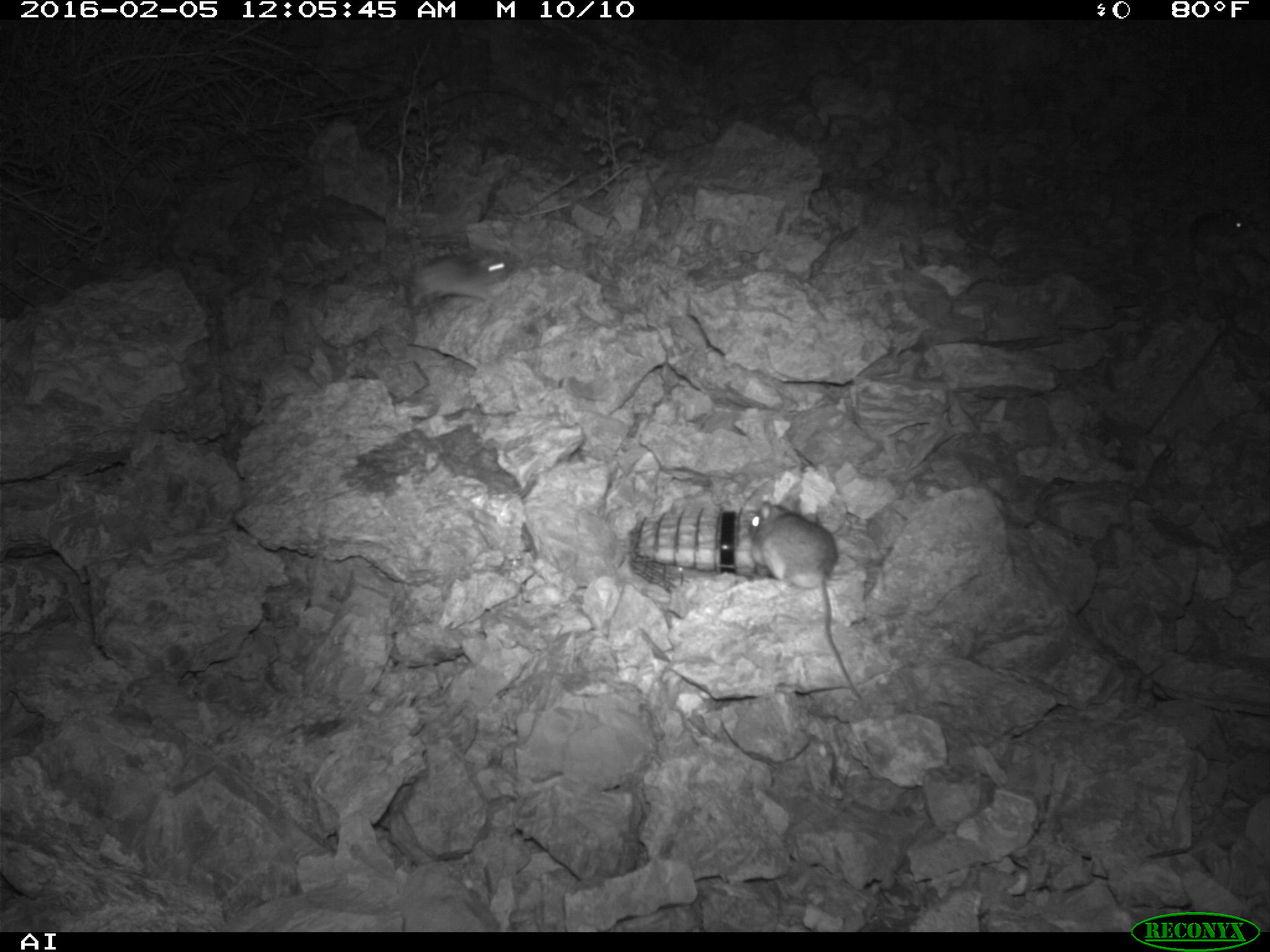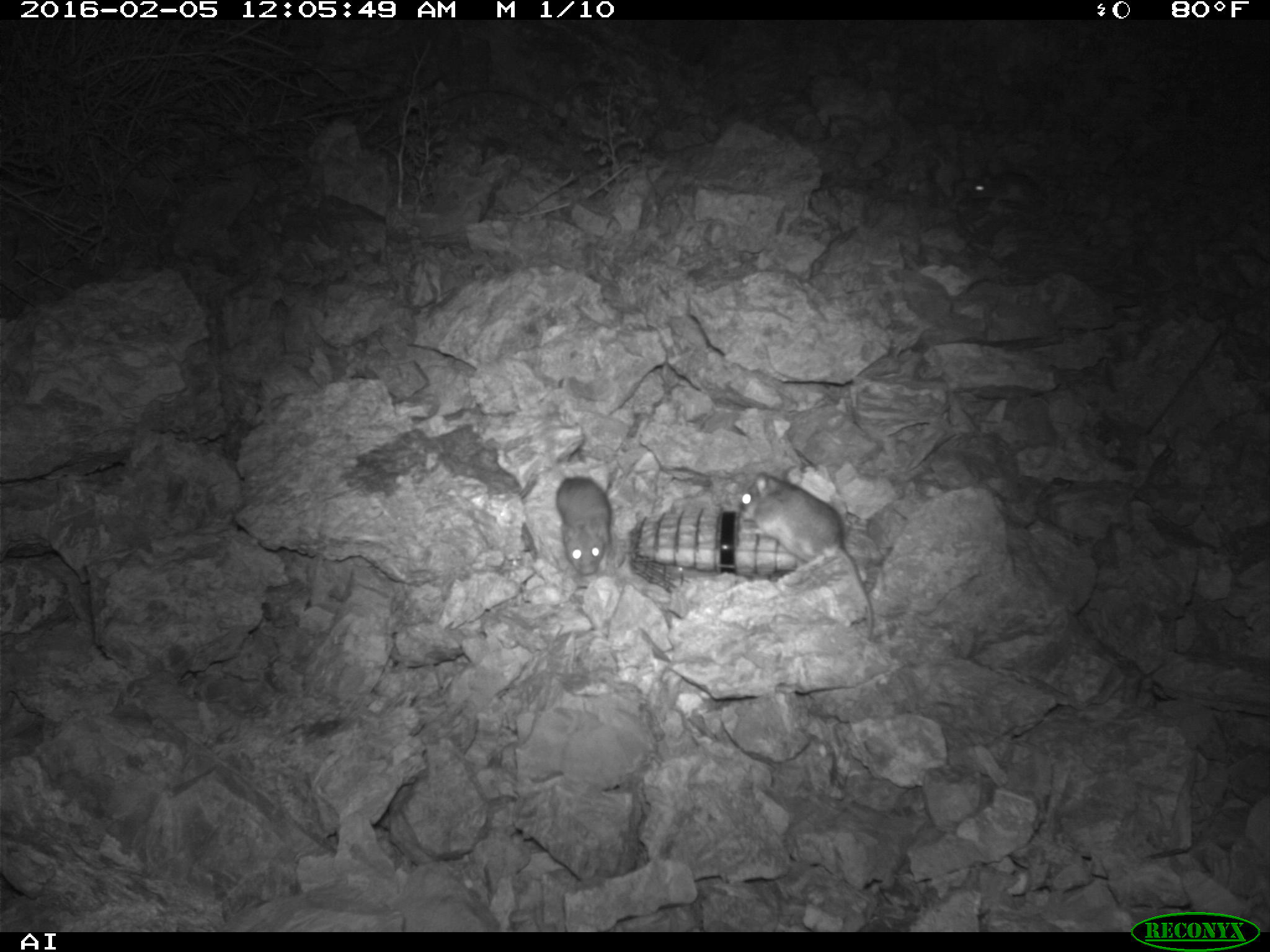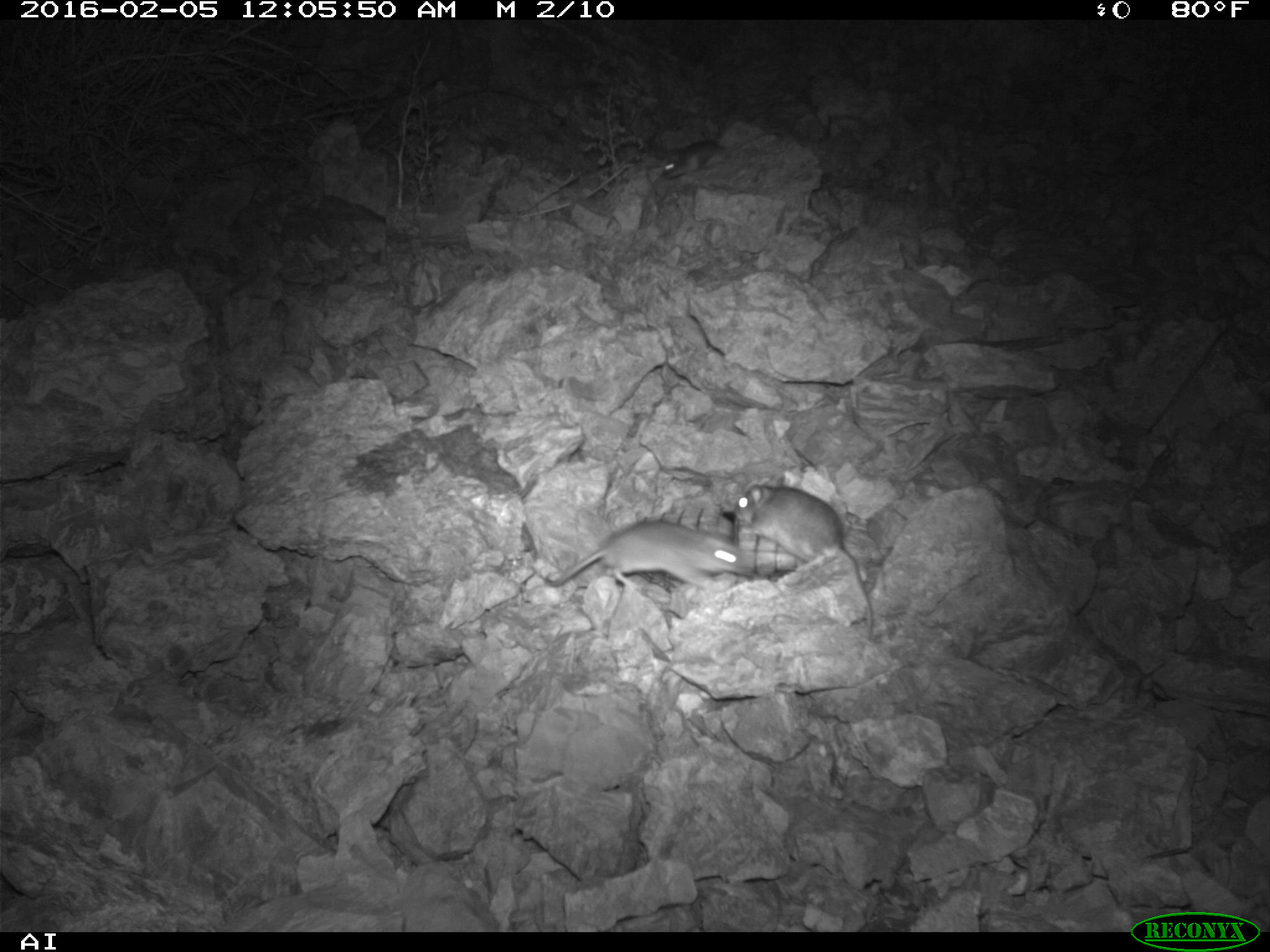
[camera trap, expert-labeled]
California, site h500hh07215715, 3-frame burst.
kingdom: Animalia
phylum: Chordata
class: Mammalia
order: Rodentia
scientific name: Rodentia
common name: rodent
Rodent (Rodentia).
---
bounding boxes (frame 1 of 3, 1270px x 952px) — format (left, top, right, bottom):
rodent: (748, 491, 863, 700); (386, 245, 516, 318); (1188, 207, 1264, 260)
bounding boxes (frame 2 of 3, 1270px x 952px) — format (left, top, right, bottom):
rodent: (737, 471, 872, 640); (553, 474, 609, 577); (970, 171, 1046, 203)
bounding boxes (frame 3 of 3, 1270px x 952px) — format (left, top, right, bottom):
rodent: (735, 474, 873, 641); (546, 519, 751, 588); (662, 139, 722, 180)